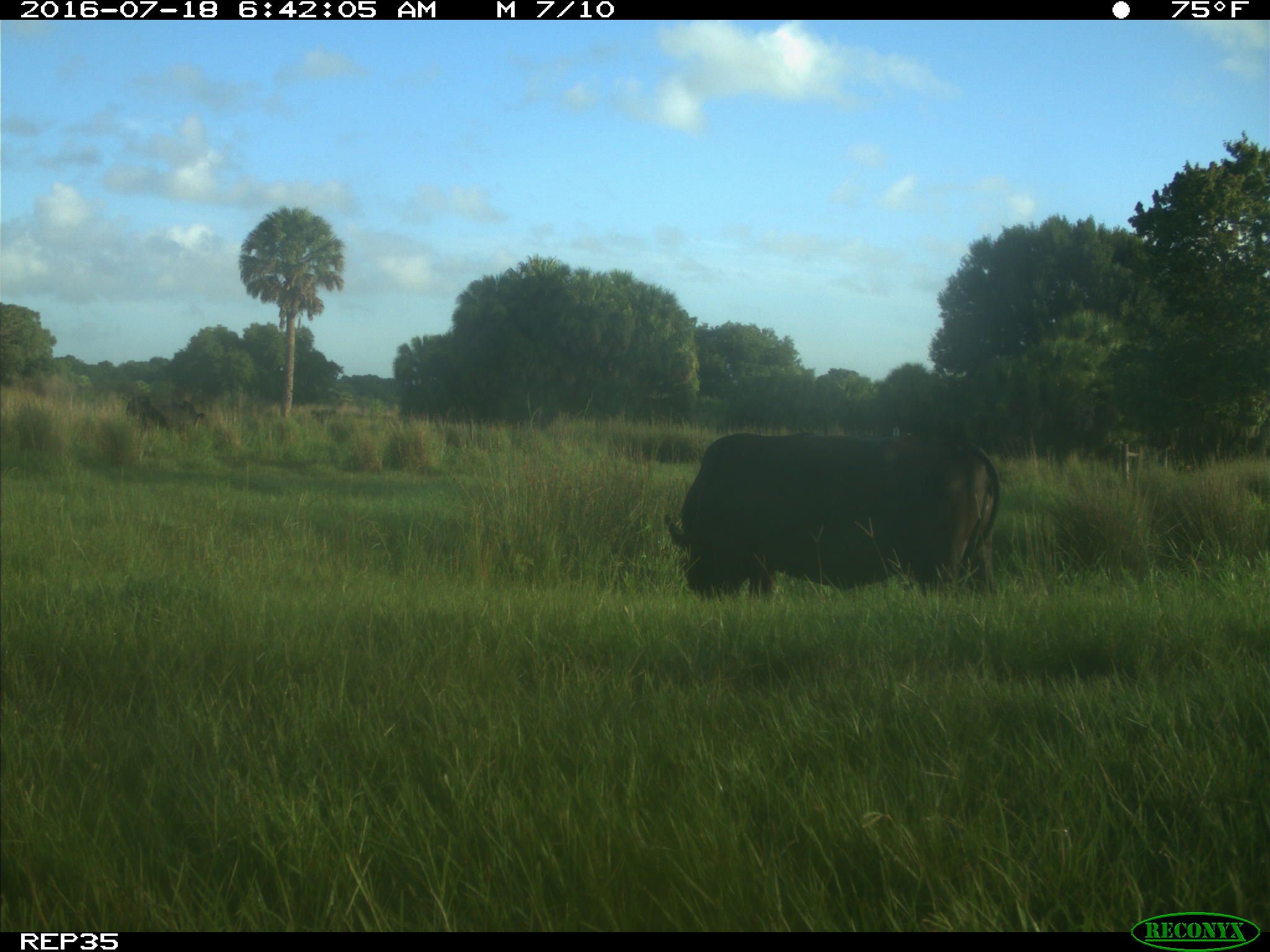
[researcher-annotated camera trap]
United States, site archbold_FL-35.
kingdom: Animalia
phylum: Chordata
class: Mammalia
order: Artiodactyla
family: Bovidae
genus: Bos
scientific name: Bos taurus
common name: domestic cow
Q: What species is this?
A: Bos taurus (domestic cow).